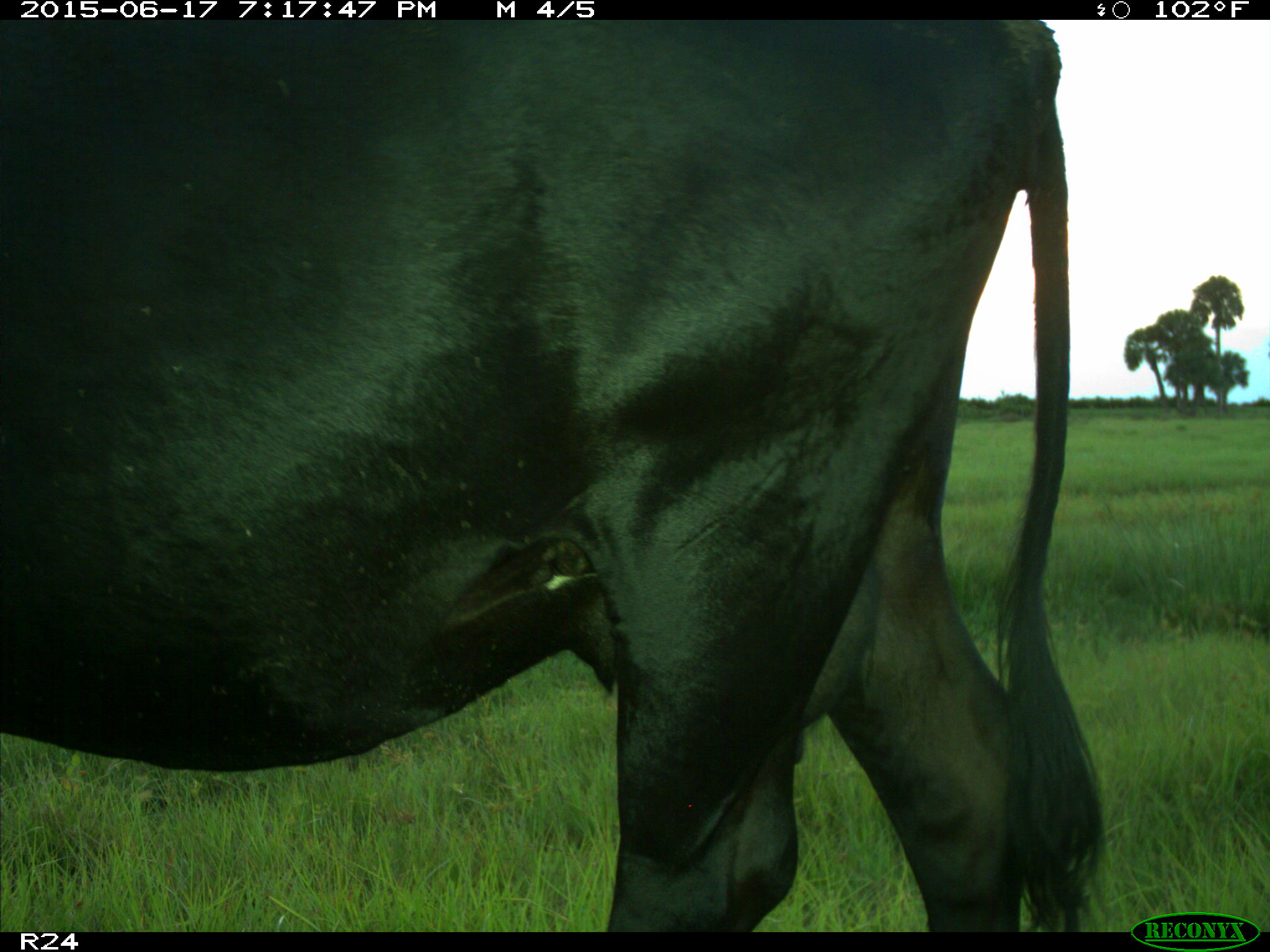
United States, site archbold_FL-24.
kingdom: Animalia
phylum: Chordata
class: Mammalia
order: Artiodactyla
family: Bovidae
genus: Bos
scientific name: Bos taurus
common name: domestic cow